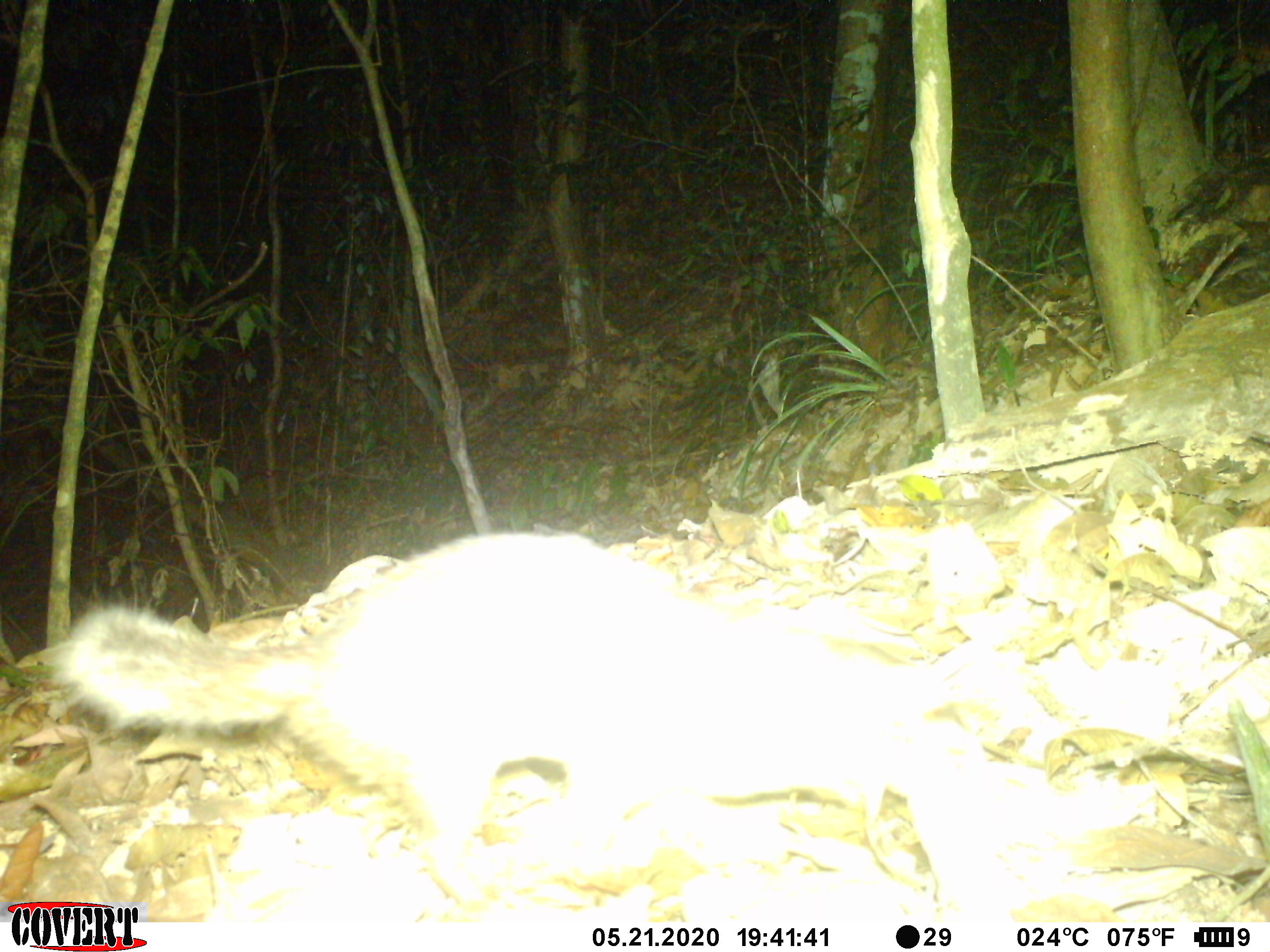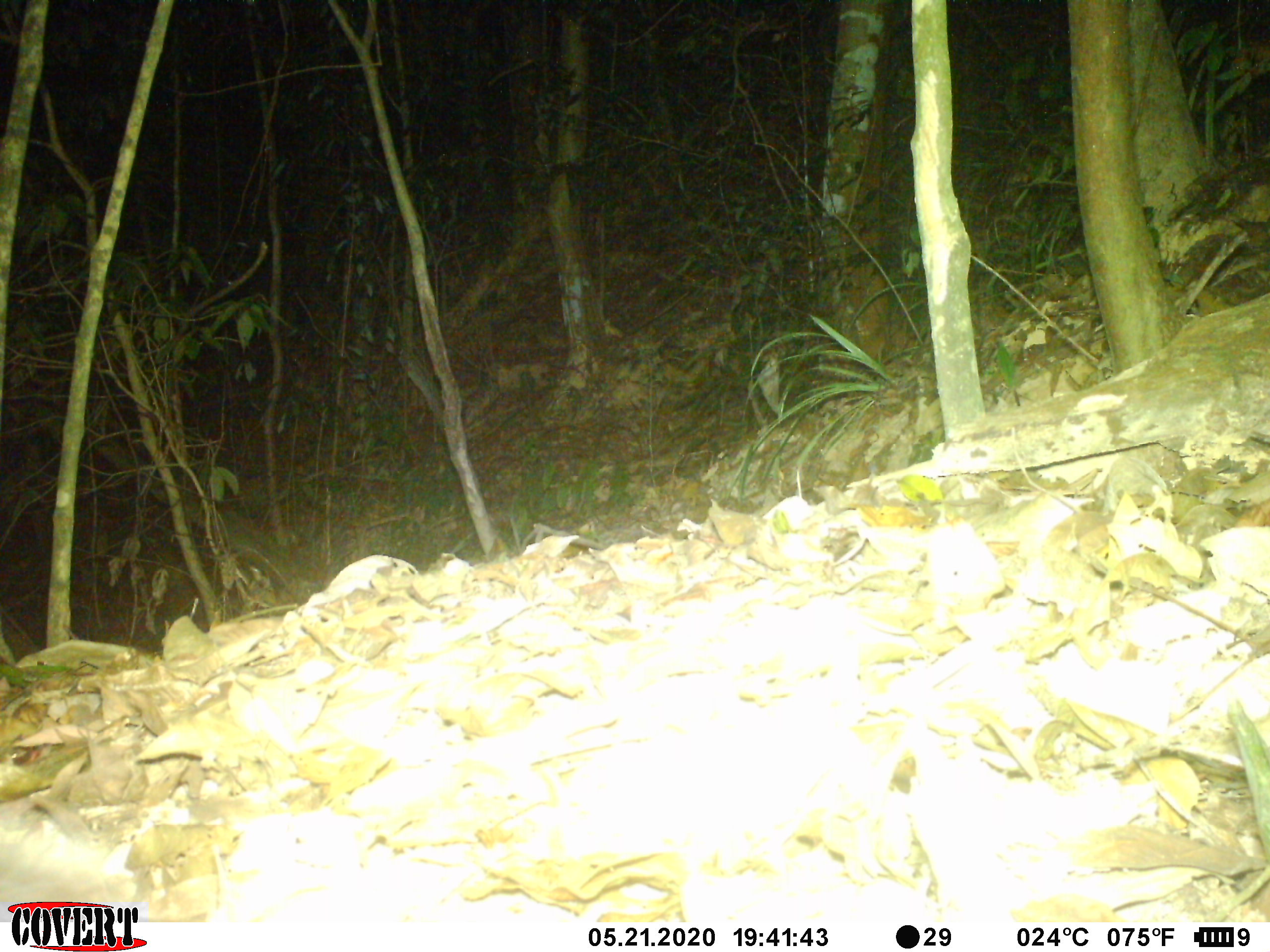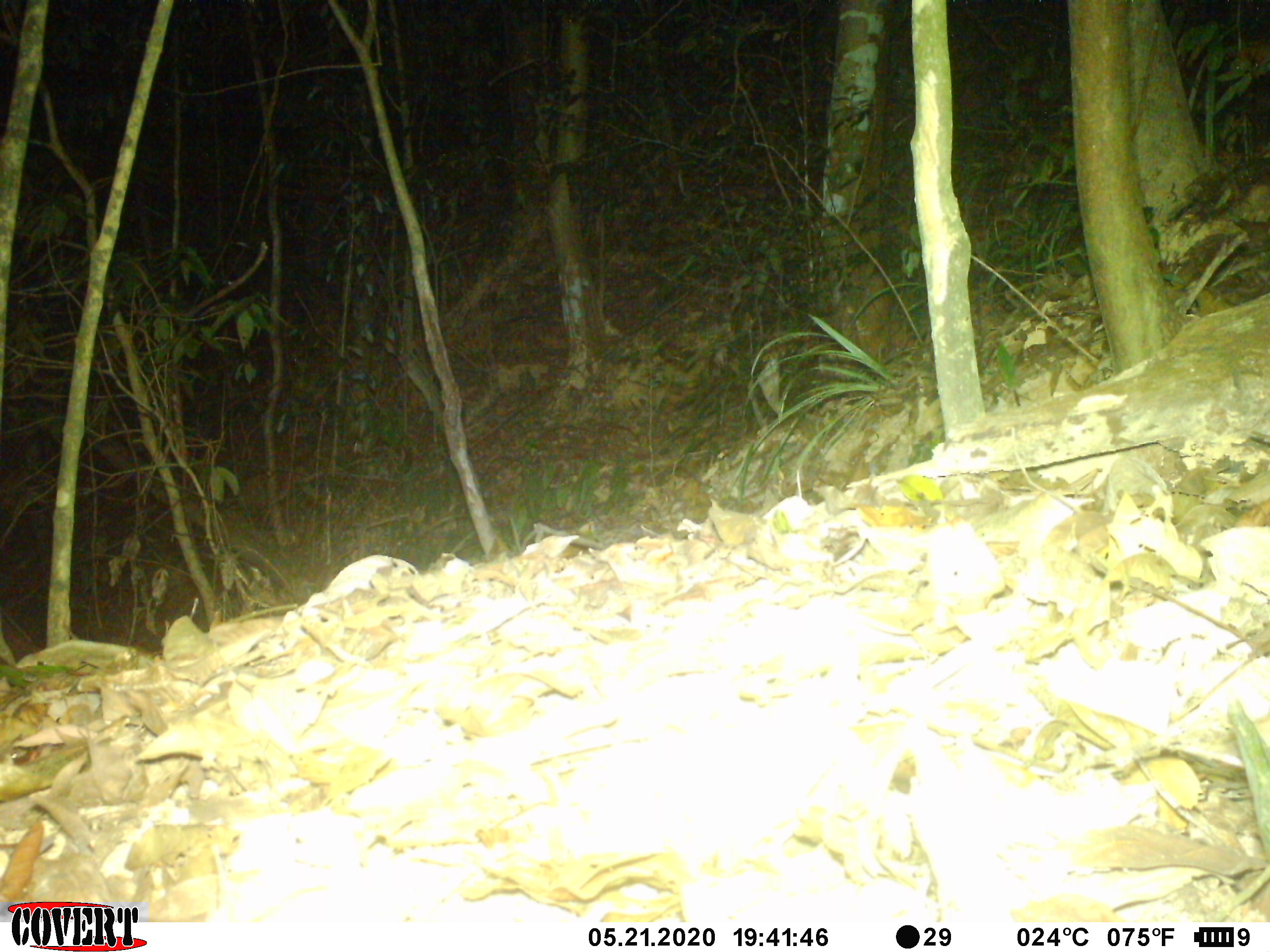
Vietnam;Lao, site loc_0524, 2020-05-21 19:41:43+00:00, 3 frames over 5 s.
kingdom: Animalia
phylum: Chordata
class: Mammalia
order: Carnivora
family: Mustelidae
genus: Melogale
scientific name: Melogale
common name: ferret badger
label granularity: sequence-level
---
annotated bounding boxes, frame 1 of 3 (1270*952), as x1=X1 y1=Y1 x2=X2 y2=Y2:
ferret badger: x1=47 y1=528 x2=903 y2=898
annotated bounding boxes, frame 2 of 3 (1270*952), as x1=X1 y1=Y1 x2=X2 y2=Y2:
ferret badger: x1=0 y1=822 x2=138 y2=917